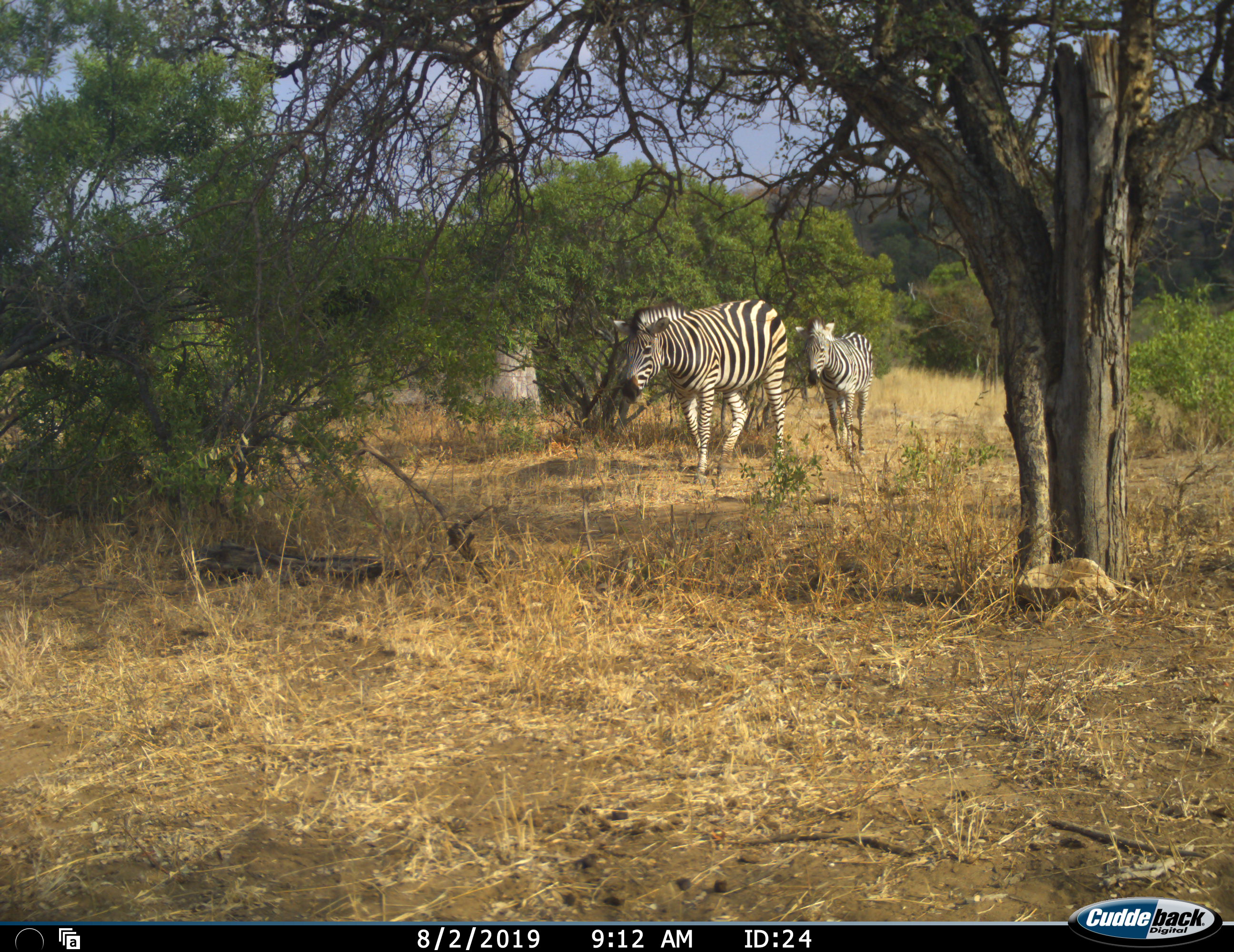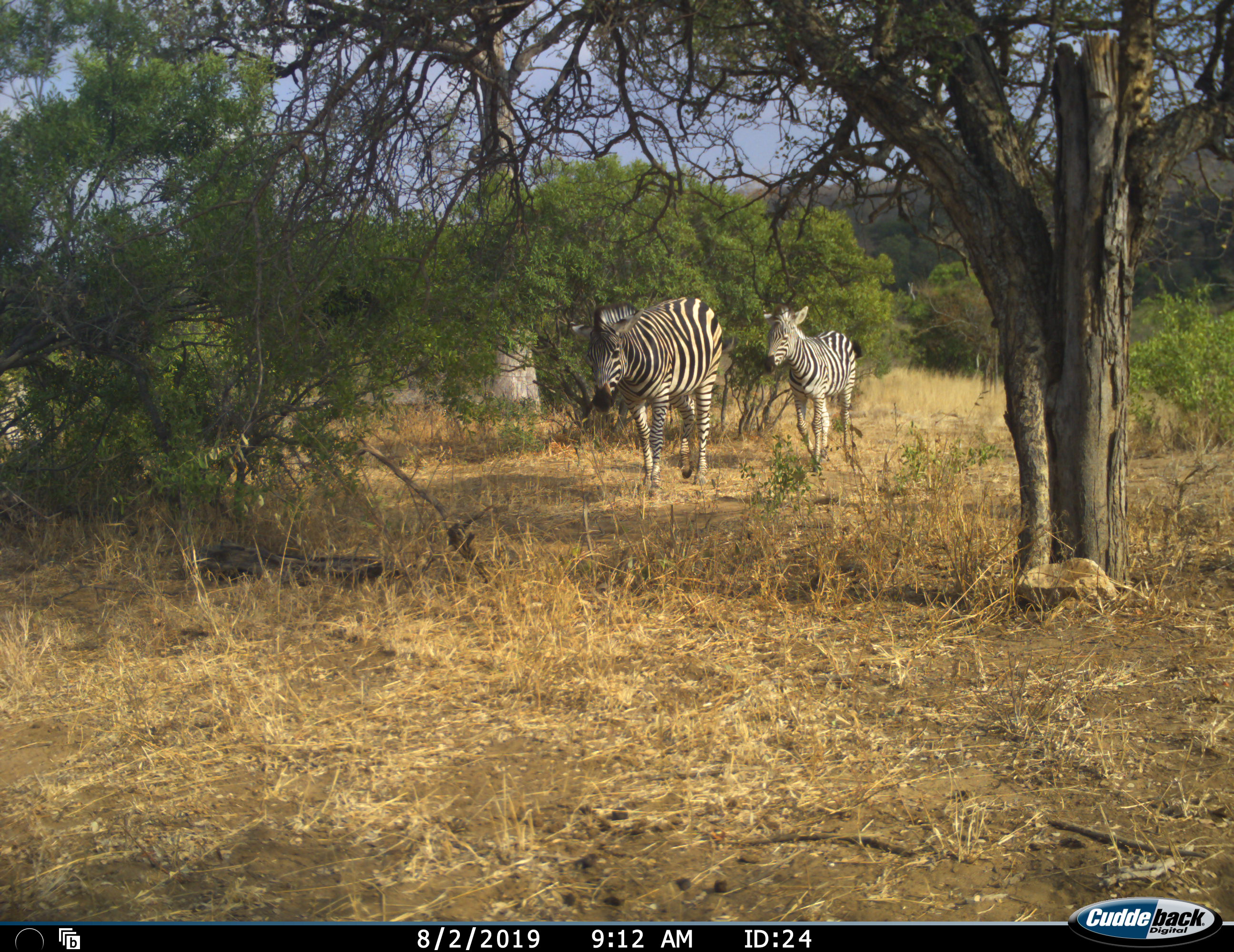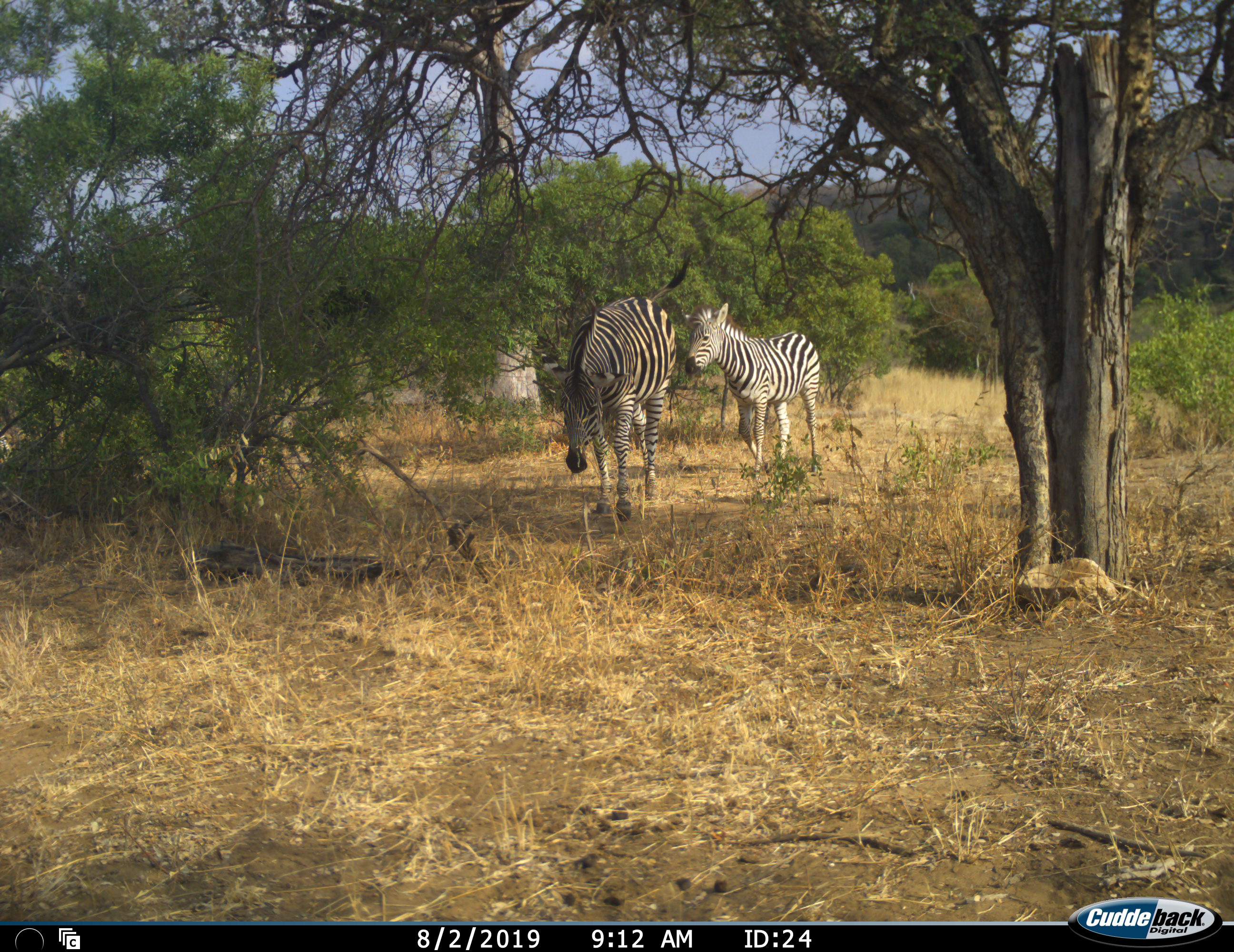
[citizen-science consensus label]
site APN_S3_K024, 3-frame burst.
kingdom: Animalia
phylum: Chordata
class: Mammalia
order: Perissodactyla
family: Equidae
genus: Equus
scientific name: Equus quagga burchellii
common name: burchell's zebra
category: zebraburchells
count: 2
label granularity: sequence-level